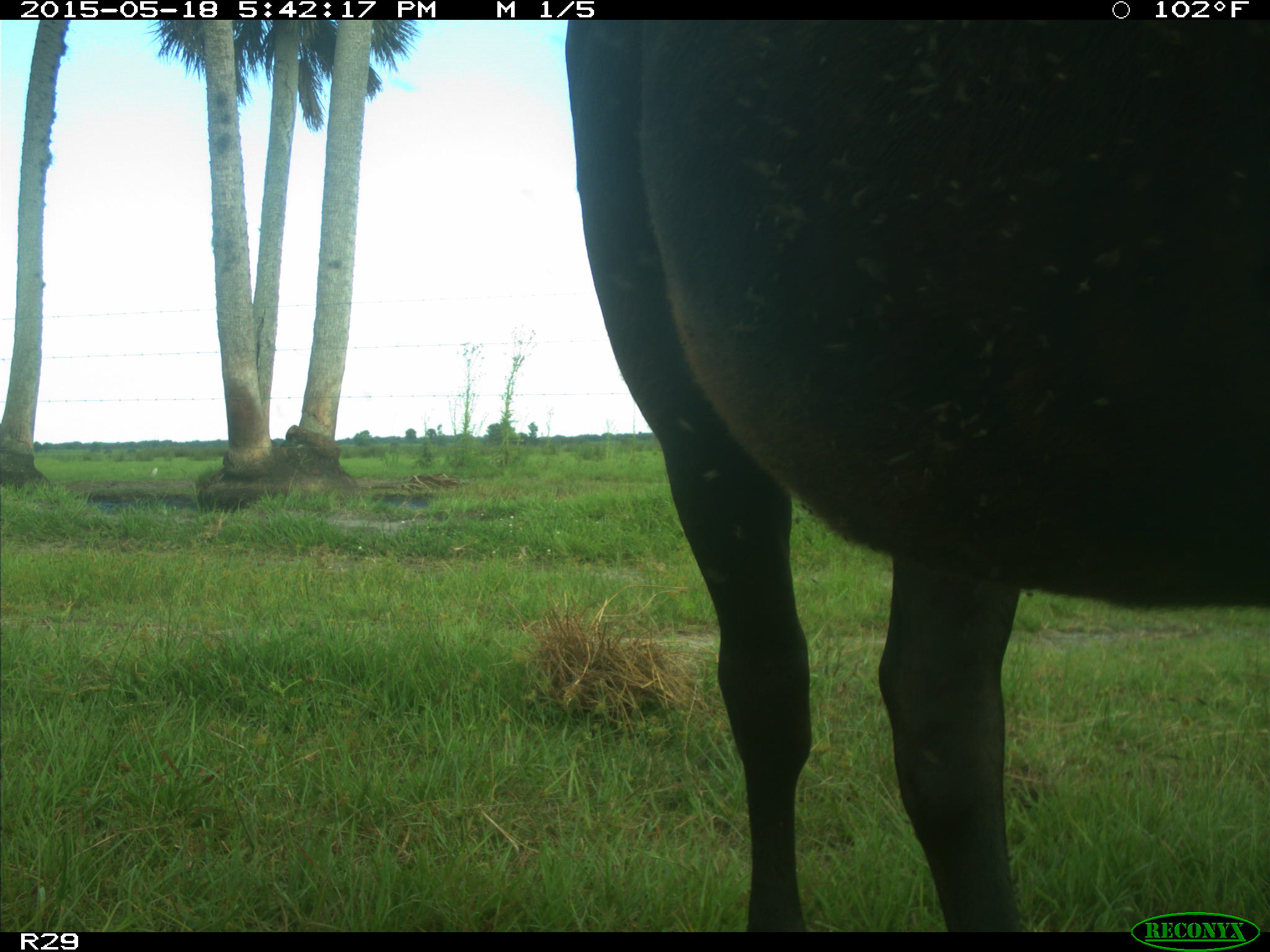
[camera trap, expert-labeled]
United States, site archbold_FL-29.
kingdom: Animalia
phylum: Chordata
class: Mammalia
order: Artiodactyla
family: Bovidae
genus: Bos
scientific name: Bos taurus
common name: domestic cow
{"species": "Bos taurus (domestic cow)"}